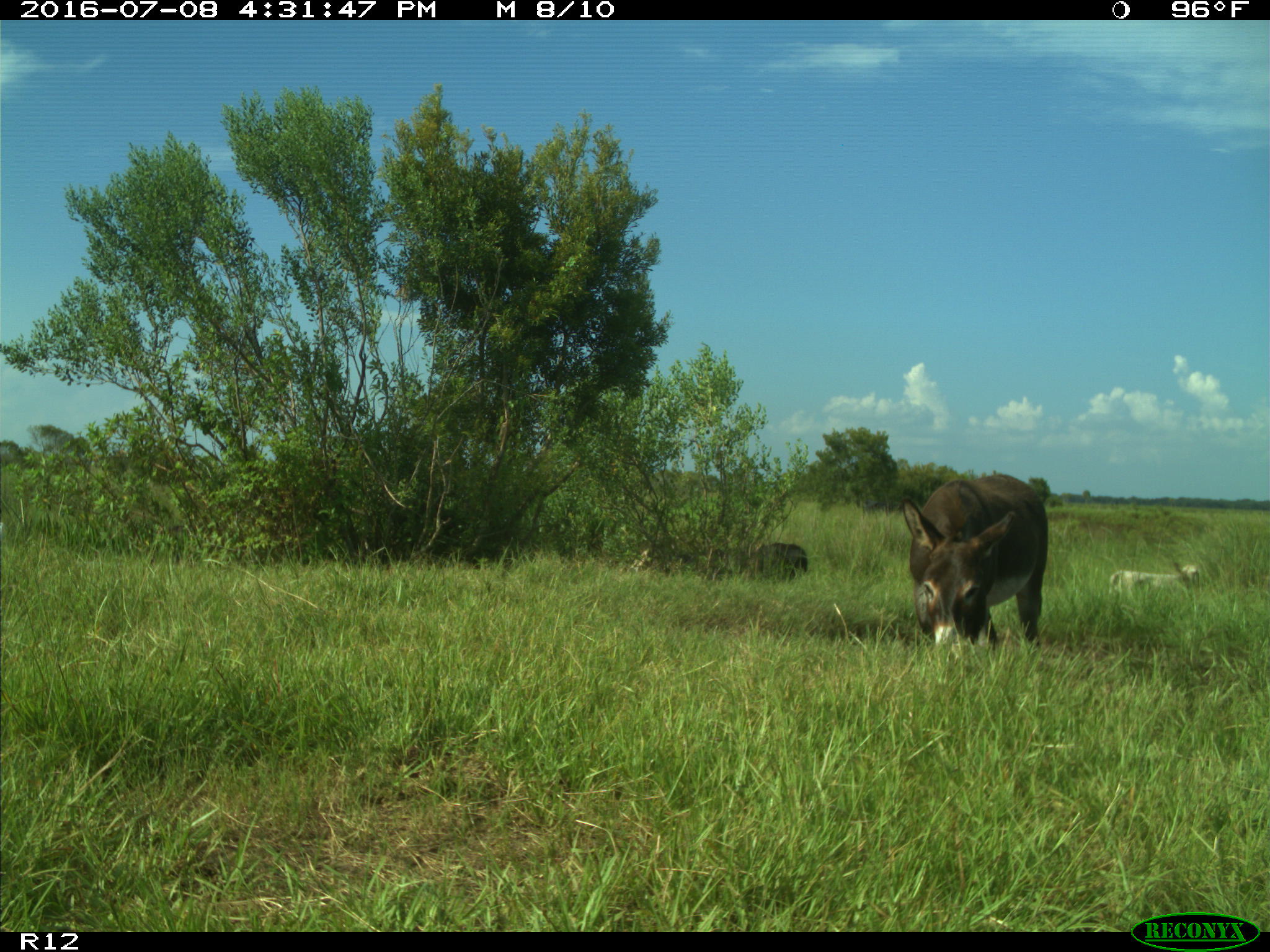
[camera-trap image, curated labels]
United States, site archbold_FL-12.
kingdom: Animalia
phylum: Chordata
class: Mammalia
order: Artiodactyla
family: Bovidae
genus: Bos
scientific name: Bos taurus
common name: domestic cow